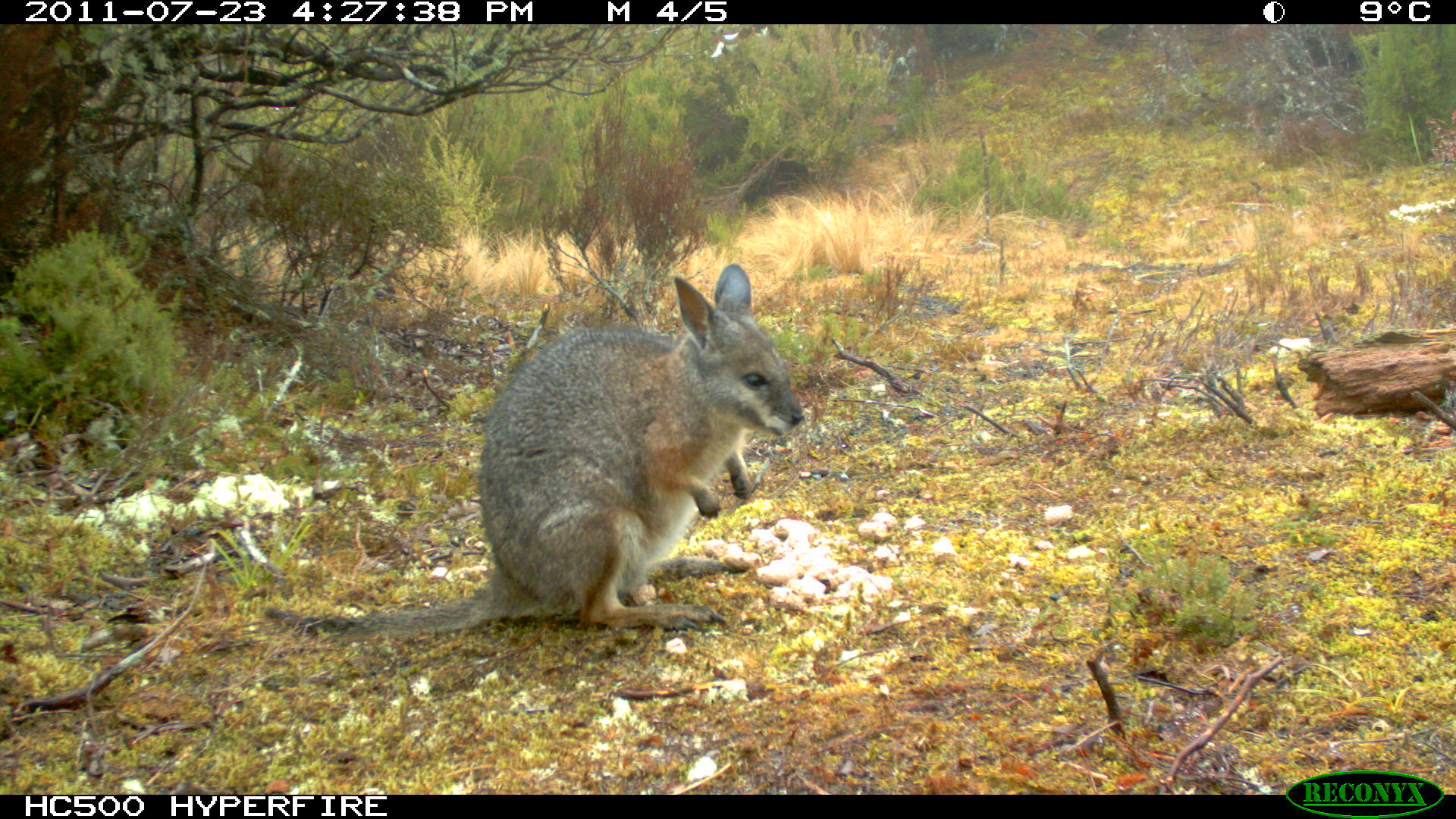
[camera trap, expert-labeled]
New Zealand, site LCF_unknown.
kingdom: Animalia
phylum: Chordata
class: Mammalia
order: Diprotodontia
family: Macropodidae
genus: Notamacropus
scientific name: Notamacropus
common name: wallaby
Wallaby (Notamacropus).